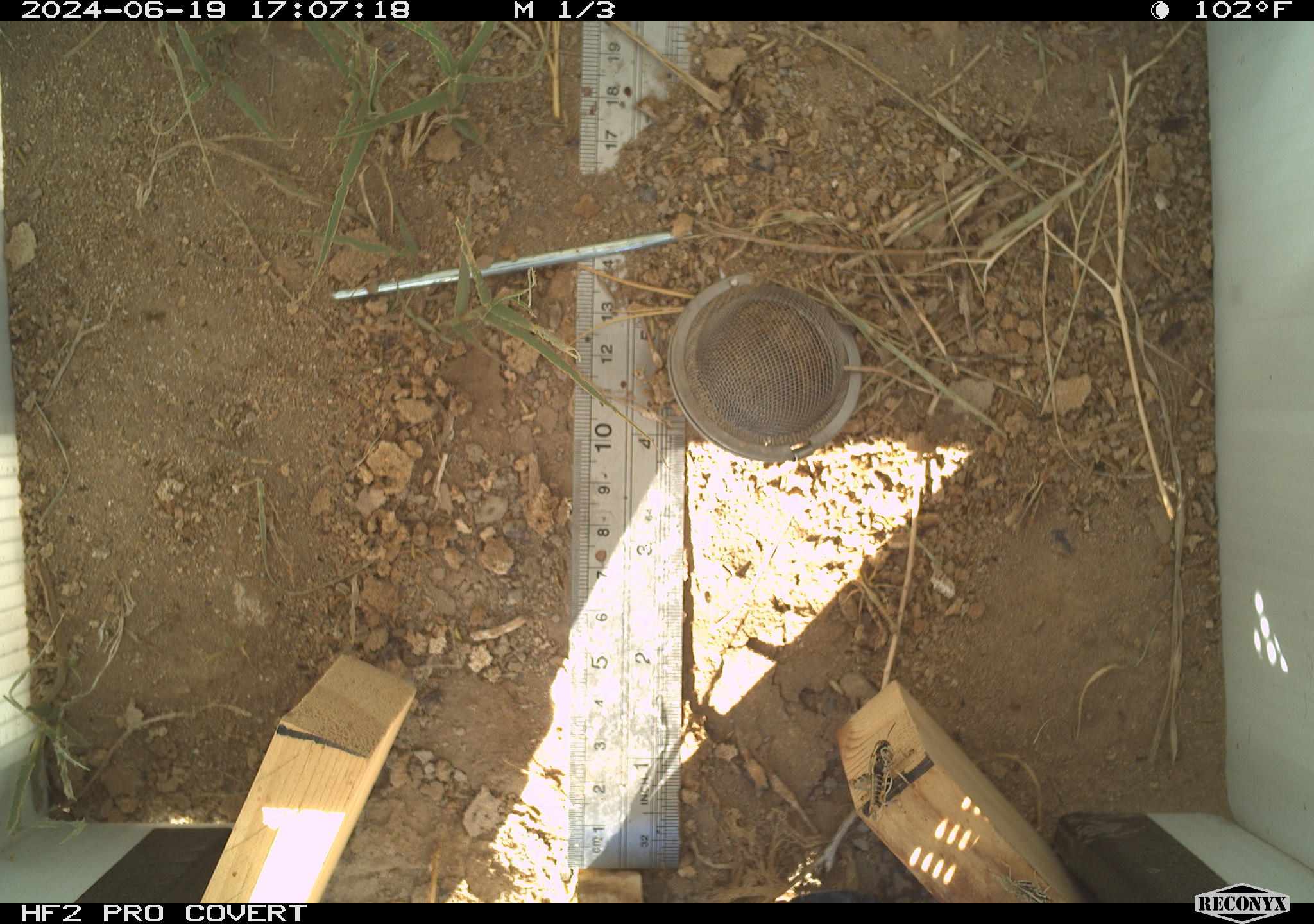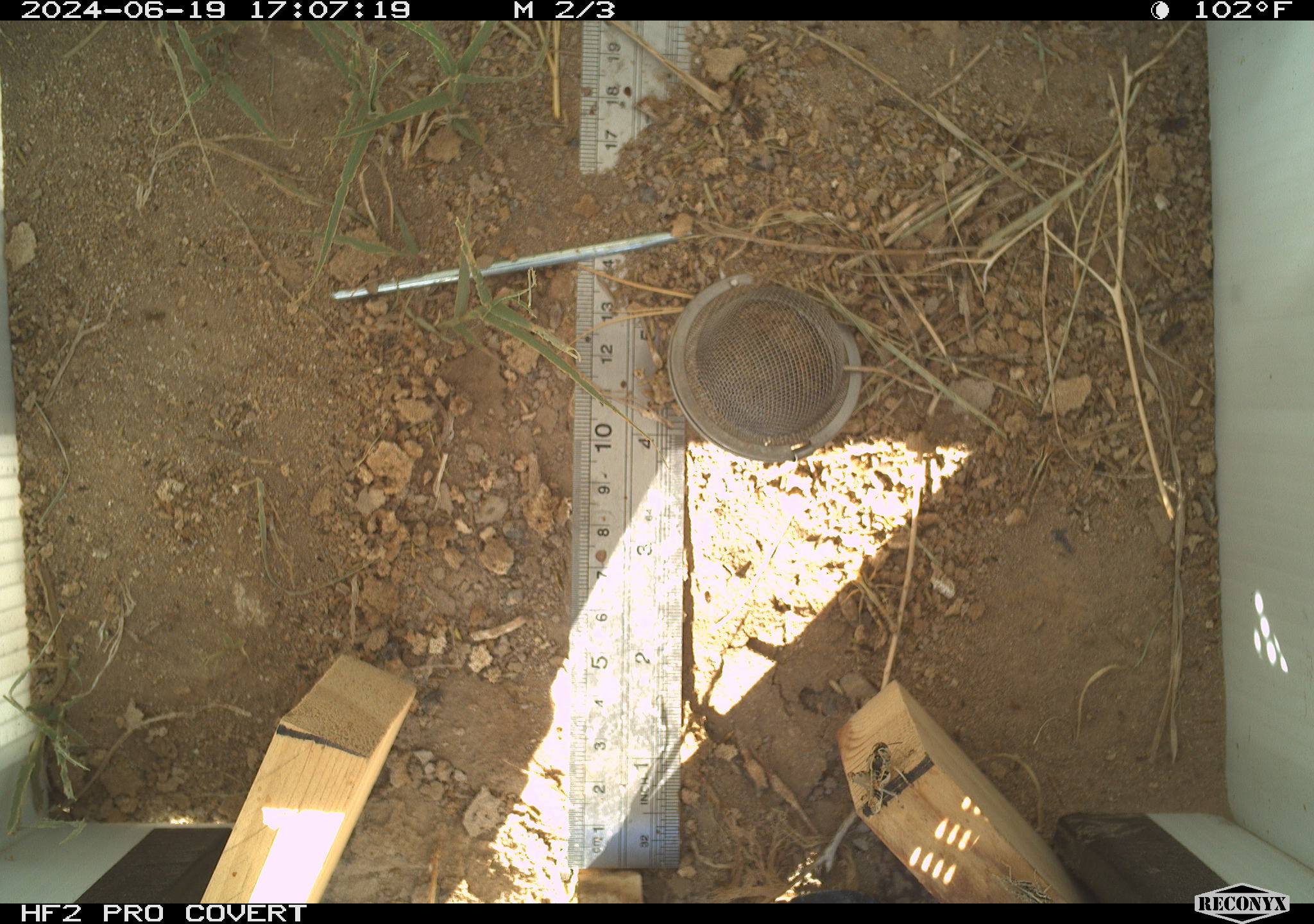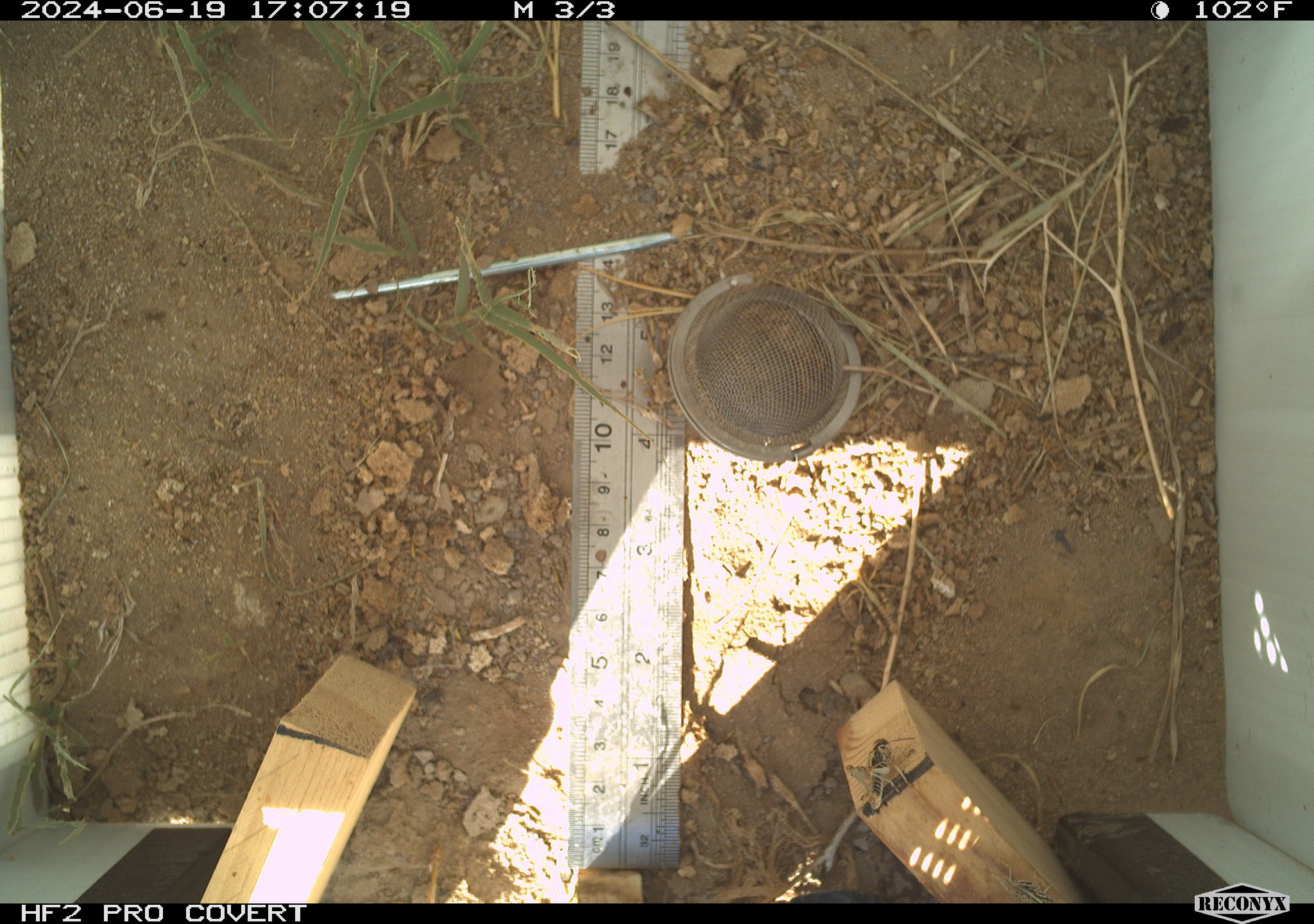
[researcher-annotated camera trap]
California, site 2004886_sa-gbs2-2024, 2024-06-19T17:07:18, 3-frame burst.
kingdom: Animalia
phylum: Arthropoda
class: Insecta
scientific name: Insecta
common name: insect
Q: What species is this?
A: Insect (Insecta).